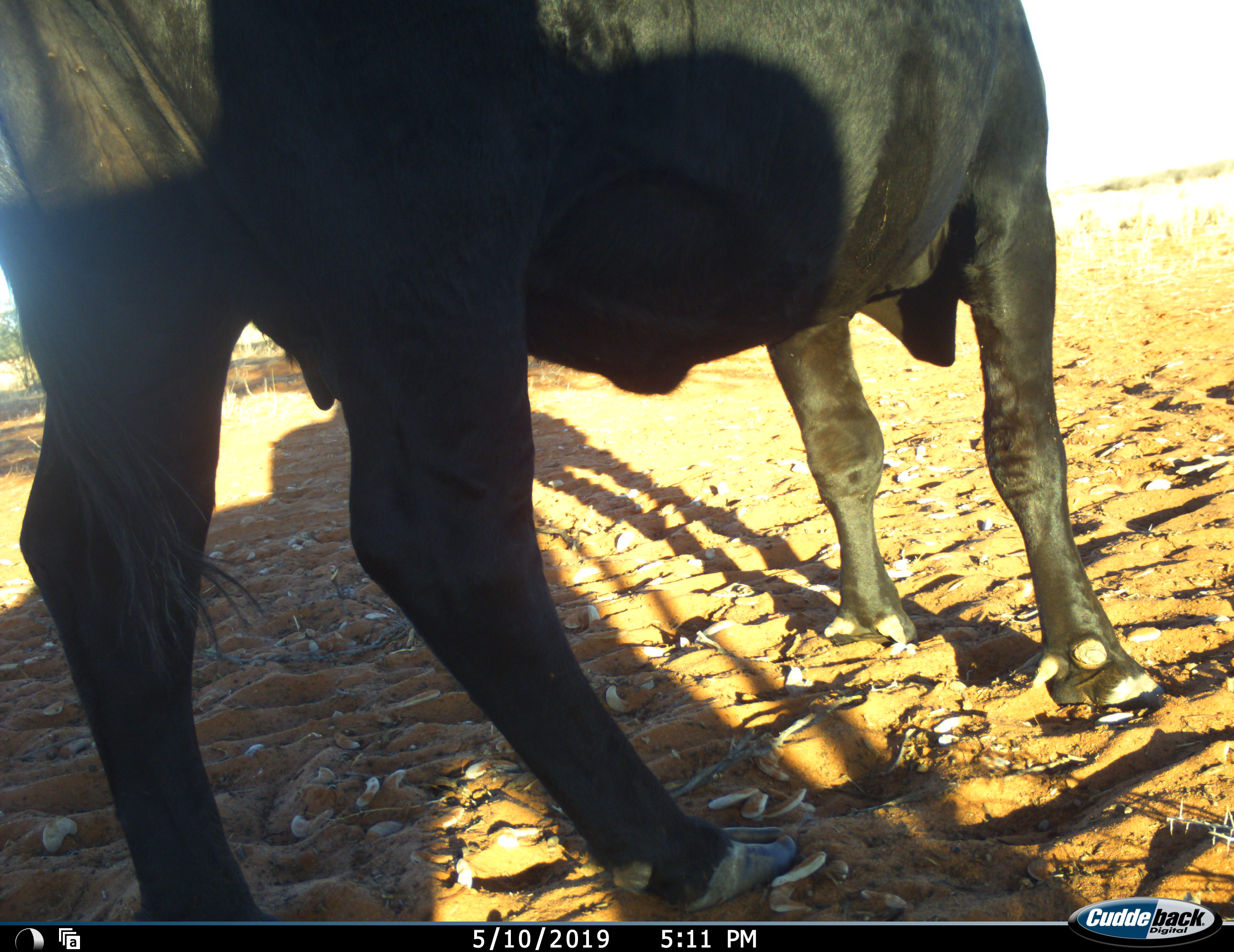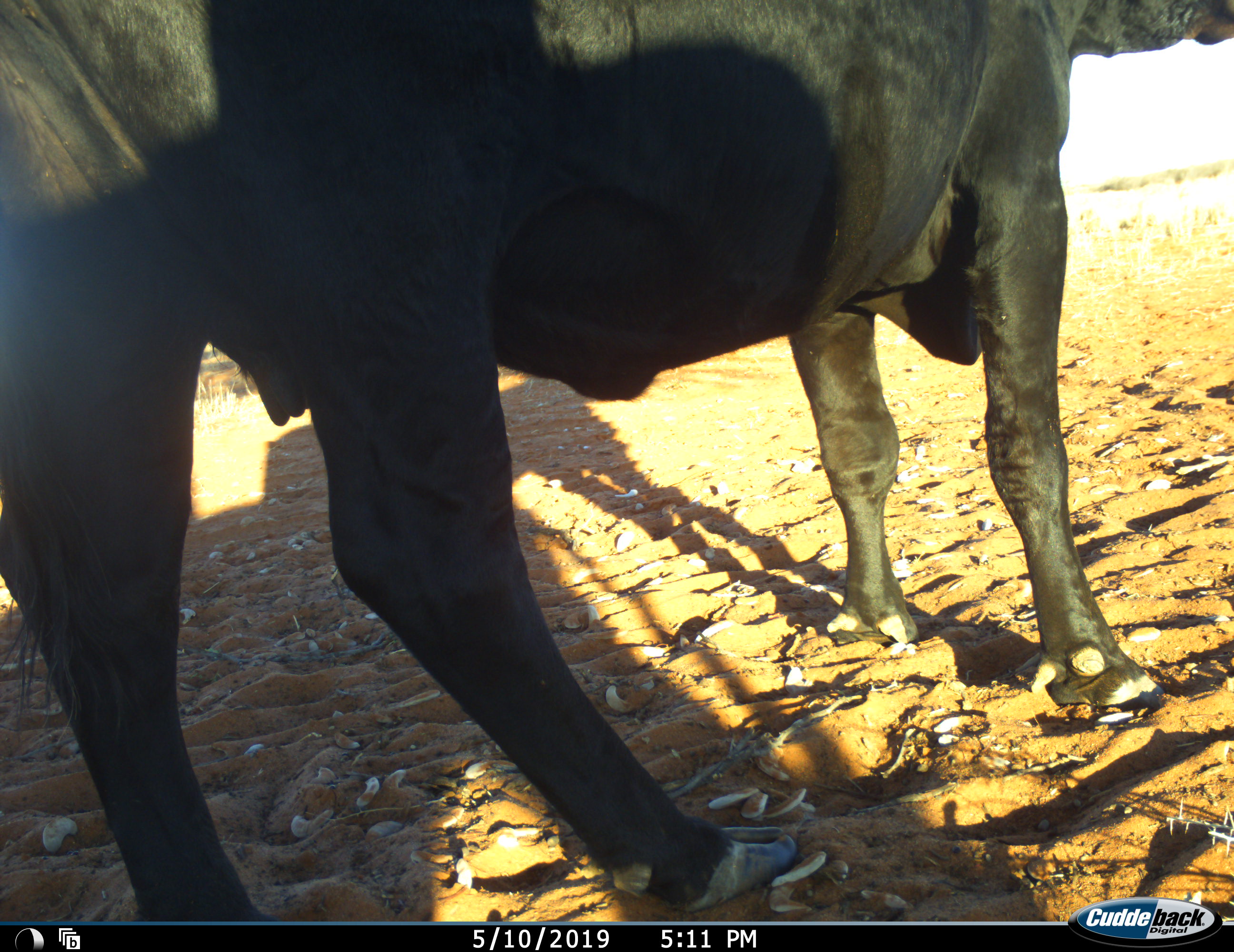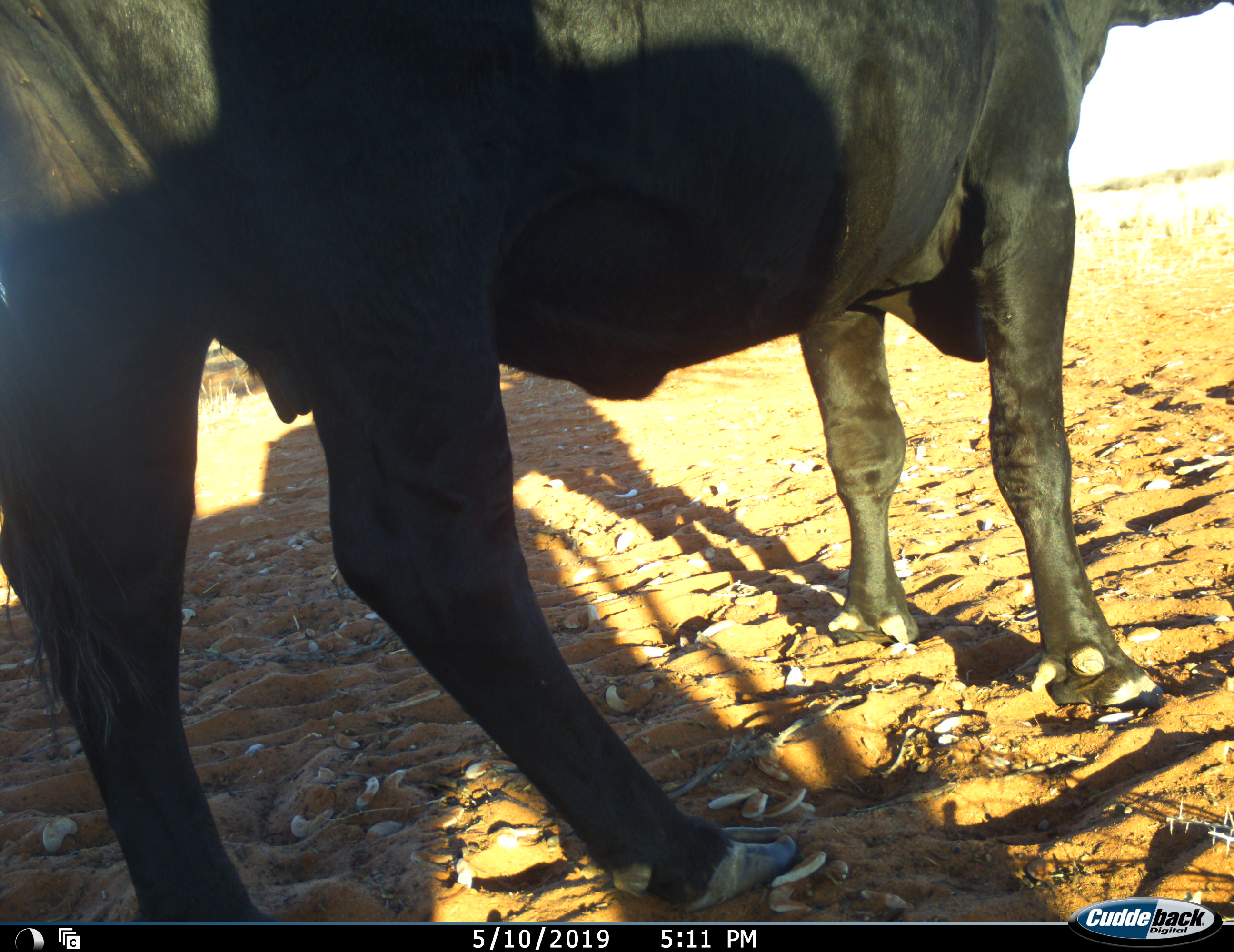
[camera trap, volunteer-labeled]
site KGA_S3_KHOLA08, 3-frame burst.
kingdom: Animalia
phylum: Chordata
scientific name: Vertebrata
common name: domestic animal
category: domesticanimal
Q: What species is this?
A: Domesticanimal (domestic animal) (Vertebrata).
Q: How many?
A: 1.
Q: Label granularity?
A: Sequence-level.